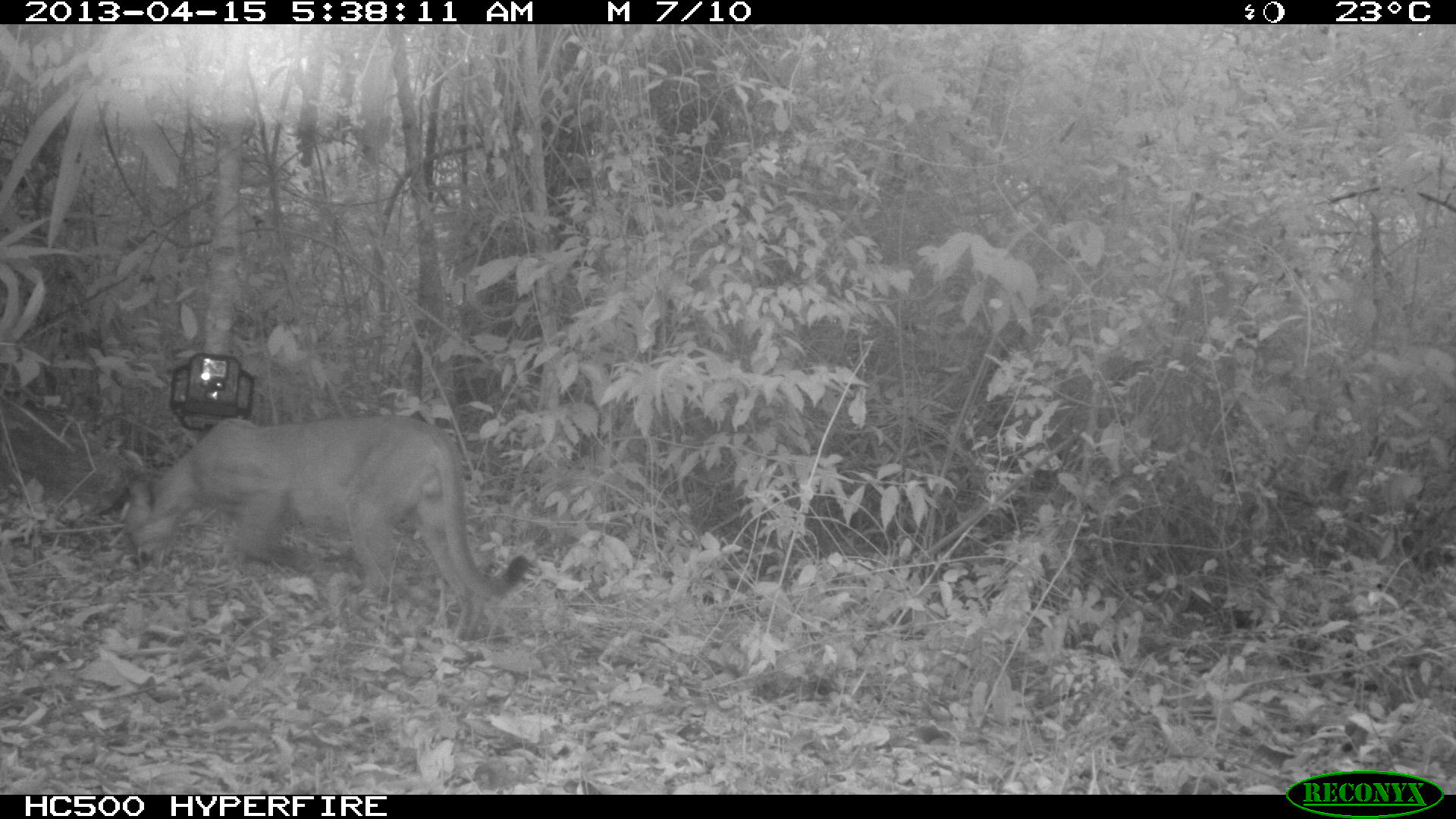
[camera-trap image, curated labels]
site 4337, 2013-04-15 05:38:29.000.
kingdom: Animalia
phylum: Chordata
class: Mammalia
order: Carnivora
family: Felidae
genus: Puma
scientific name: Puma concolor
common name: mountain lion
Puma concolor (mountain lion), count 1, sex male.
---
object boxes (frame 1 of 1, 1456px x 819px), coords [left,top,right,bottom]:
puma concolor: [118,413,530,642]